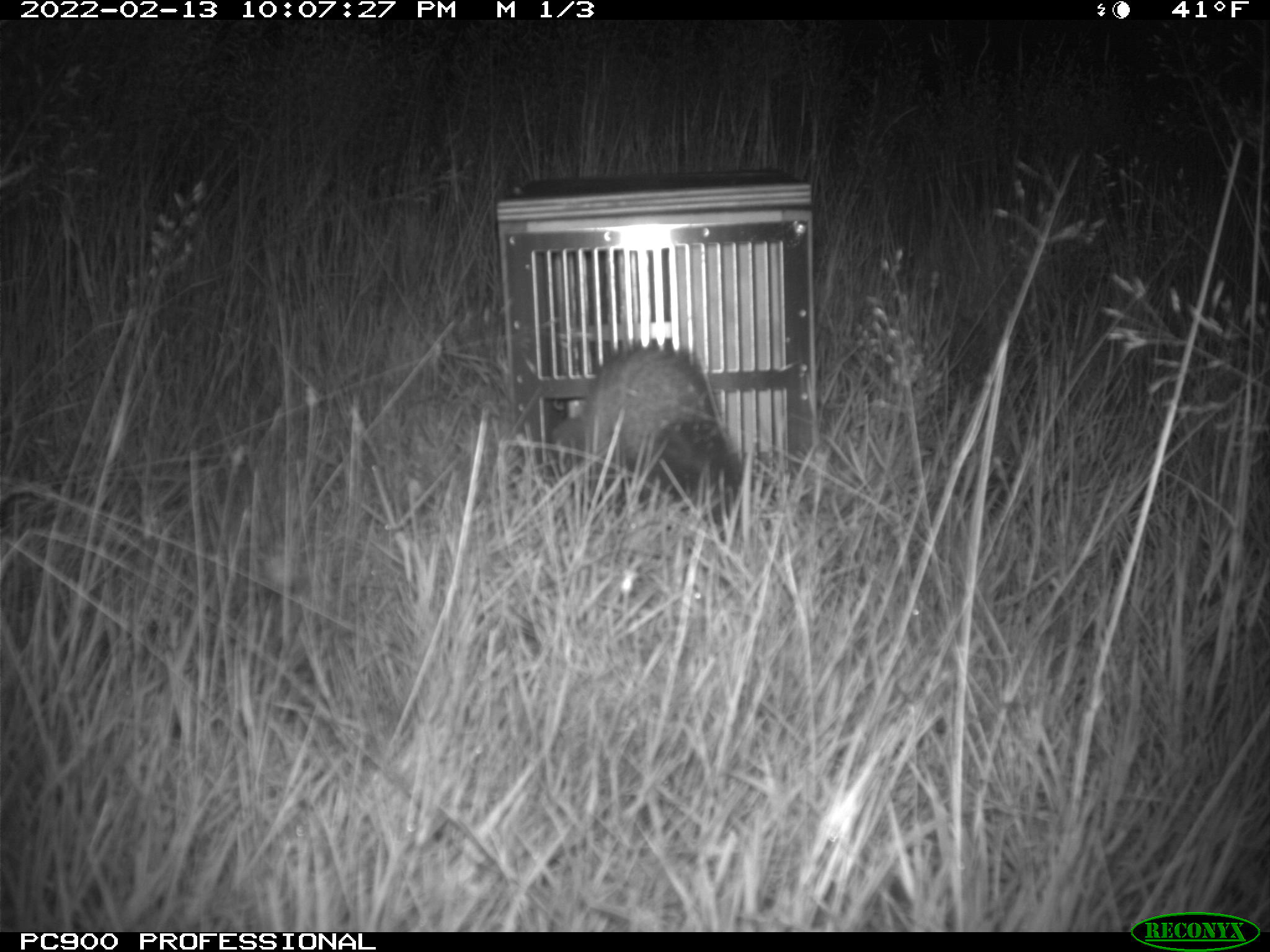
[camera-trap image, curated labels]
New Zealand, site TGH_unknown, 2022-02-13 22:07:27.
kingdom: Animalia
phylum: Chordata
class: Mammalia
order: Carnivora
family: Mustelidae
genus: Mustela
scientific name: Mustela furo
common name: ferret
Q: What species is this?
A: Ferret (Mustela furo).